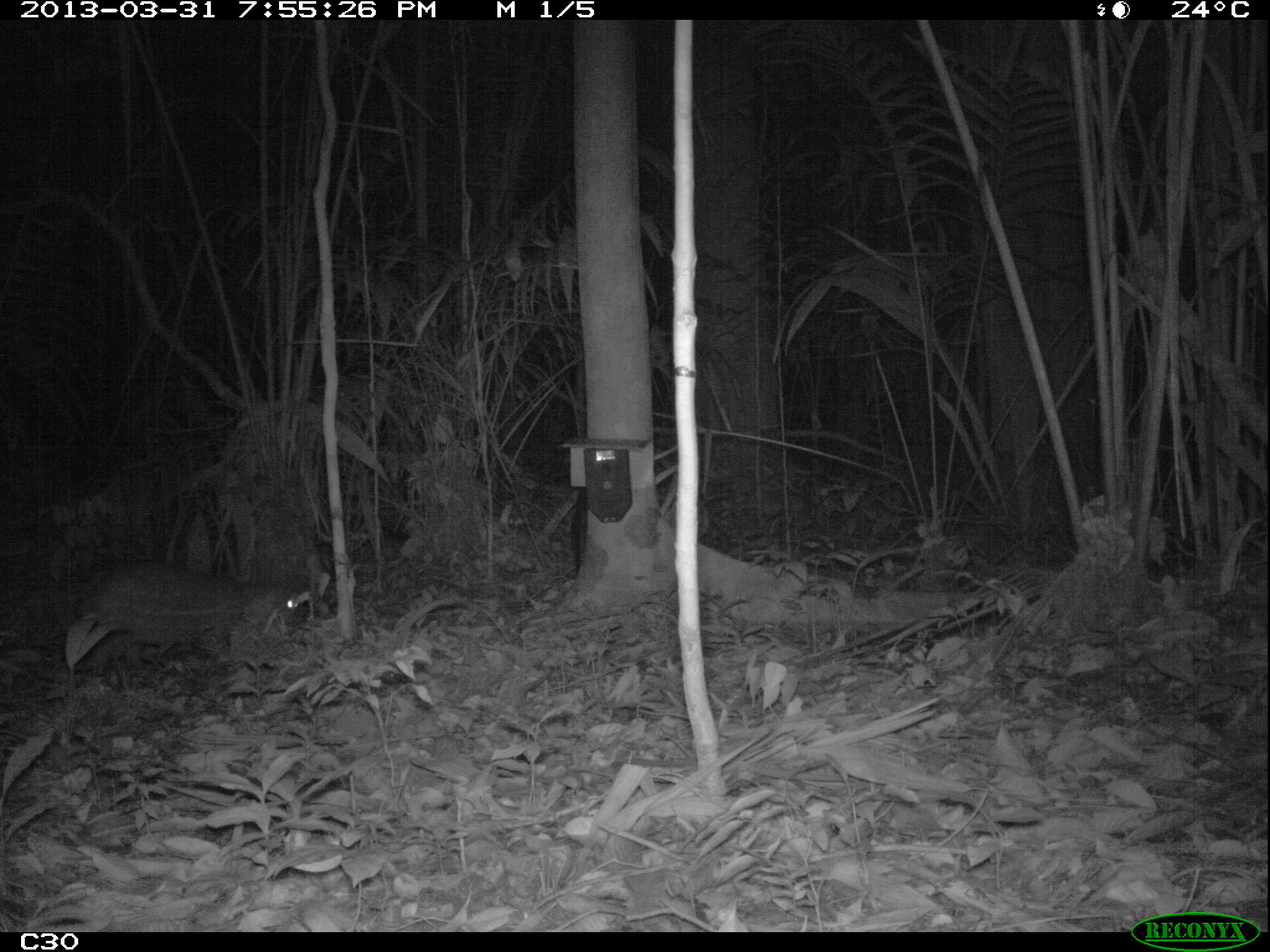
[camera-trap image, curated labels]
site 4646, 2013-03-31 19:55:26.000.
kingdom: Animalia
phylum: Chordata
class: Mammalia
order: Rodentia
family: Cuniculidae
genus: Cuniculus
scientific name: Cuniculus paca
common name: spotted paca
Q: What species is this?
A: Cuniculus paca (spotted paca).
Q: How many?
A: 1.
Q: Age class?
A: Adult.